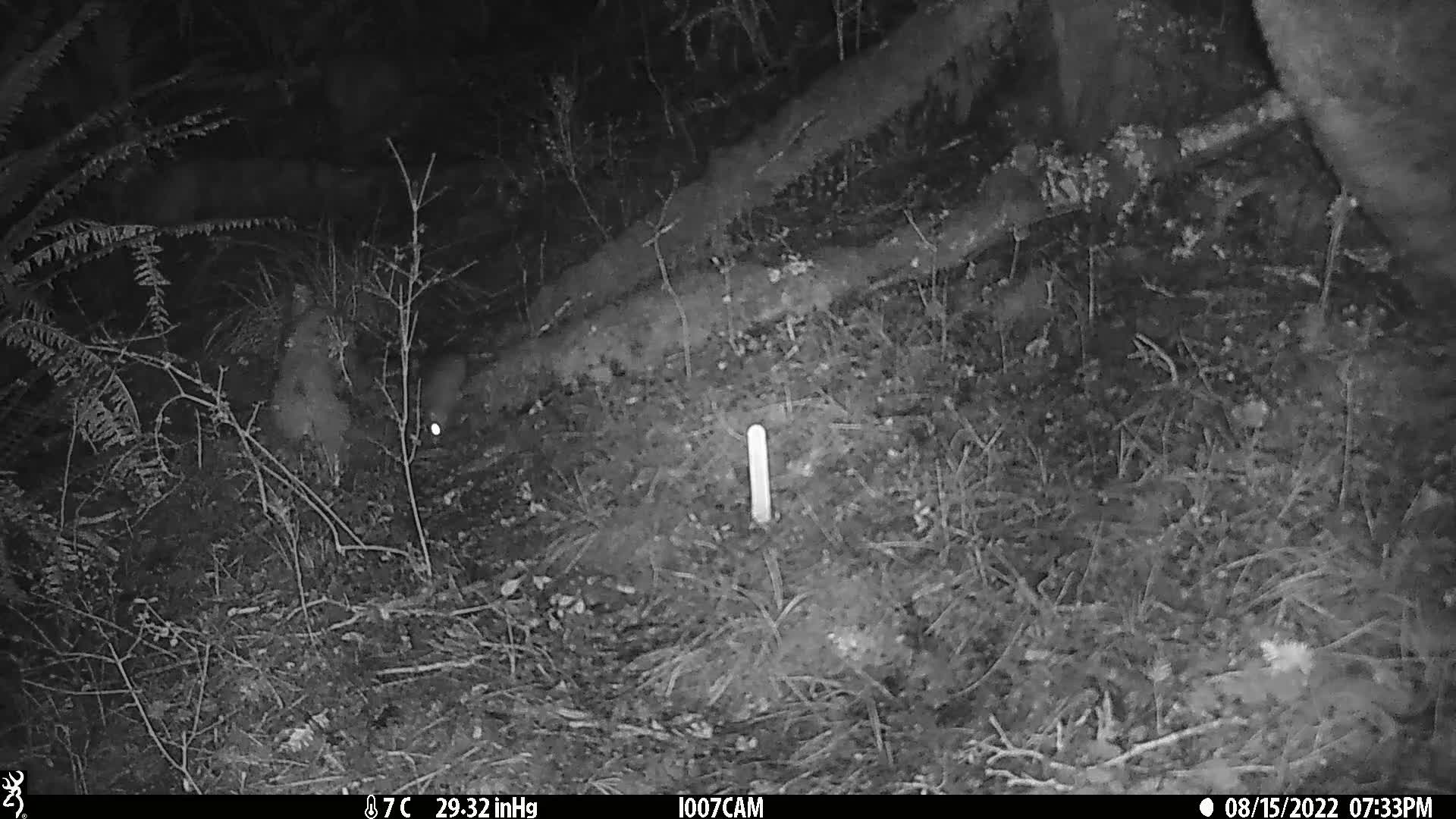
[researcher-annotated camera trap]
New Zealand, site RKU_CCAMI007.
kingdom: Animalia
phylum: Chordata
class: Mammalia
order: Rodentia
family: Muridae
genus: Rattus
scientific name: Rattus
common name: rat